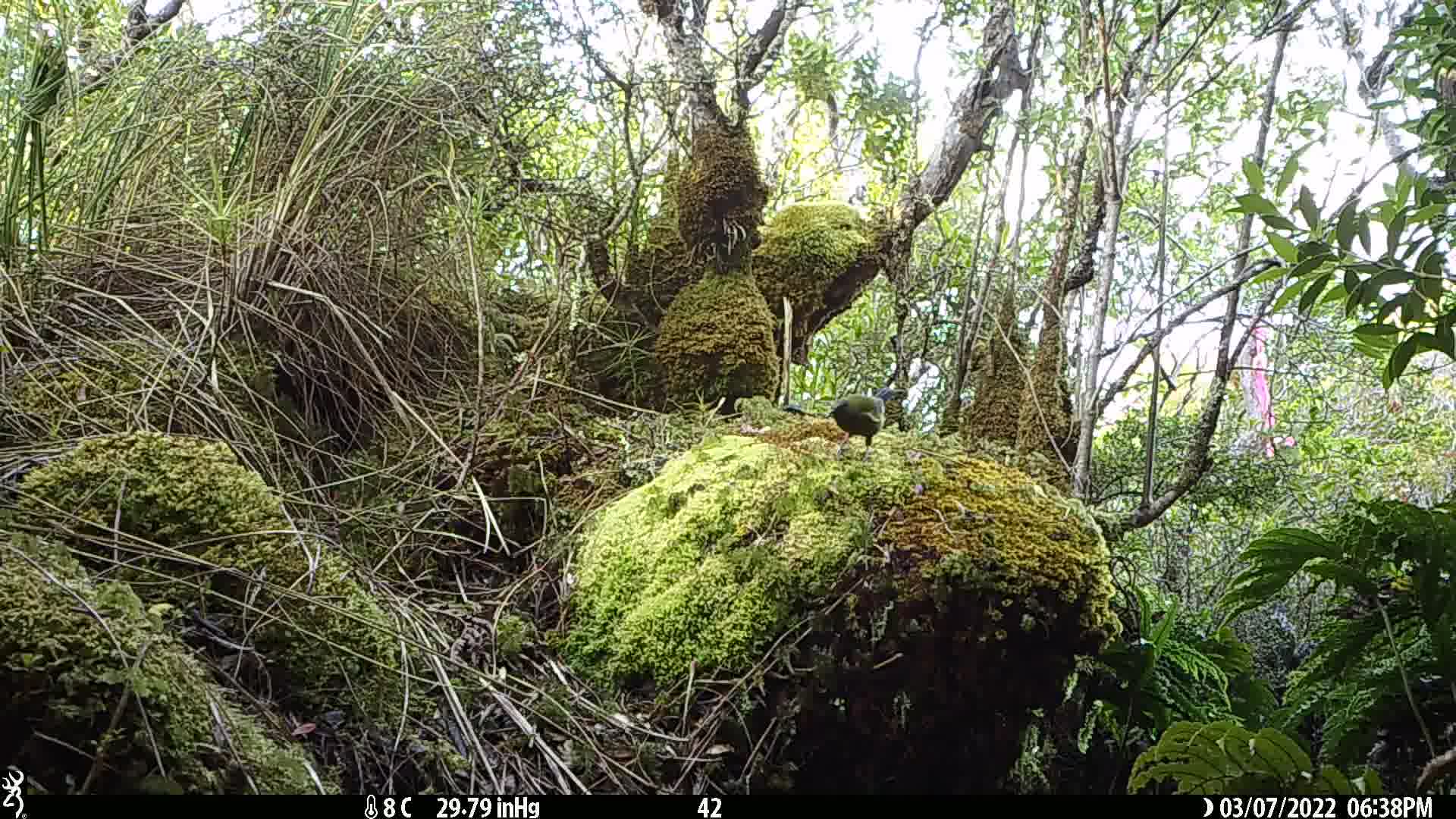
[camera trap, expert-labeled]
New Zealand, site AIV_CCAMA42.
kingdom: Animalia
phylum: Chordata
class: Aves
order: Passeriformes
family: Meliphagidae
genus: Anthornis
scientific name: Anthornis melanura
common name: new zealand bellbird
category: bellbird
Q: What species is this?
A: Bellbird (new zealand bellbird) (Anthornis melanura).